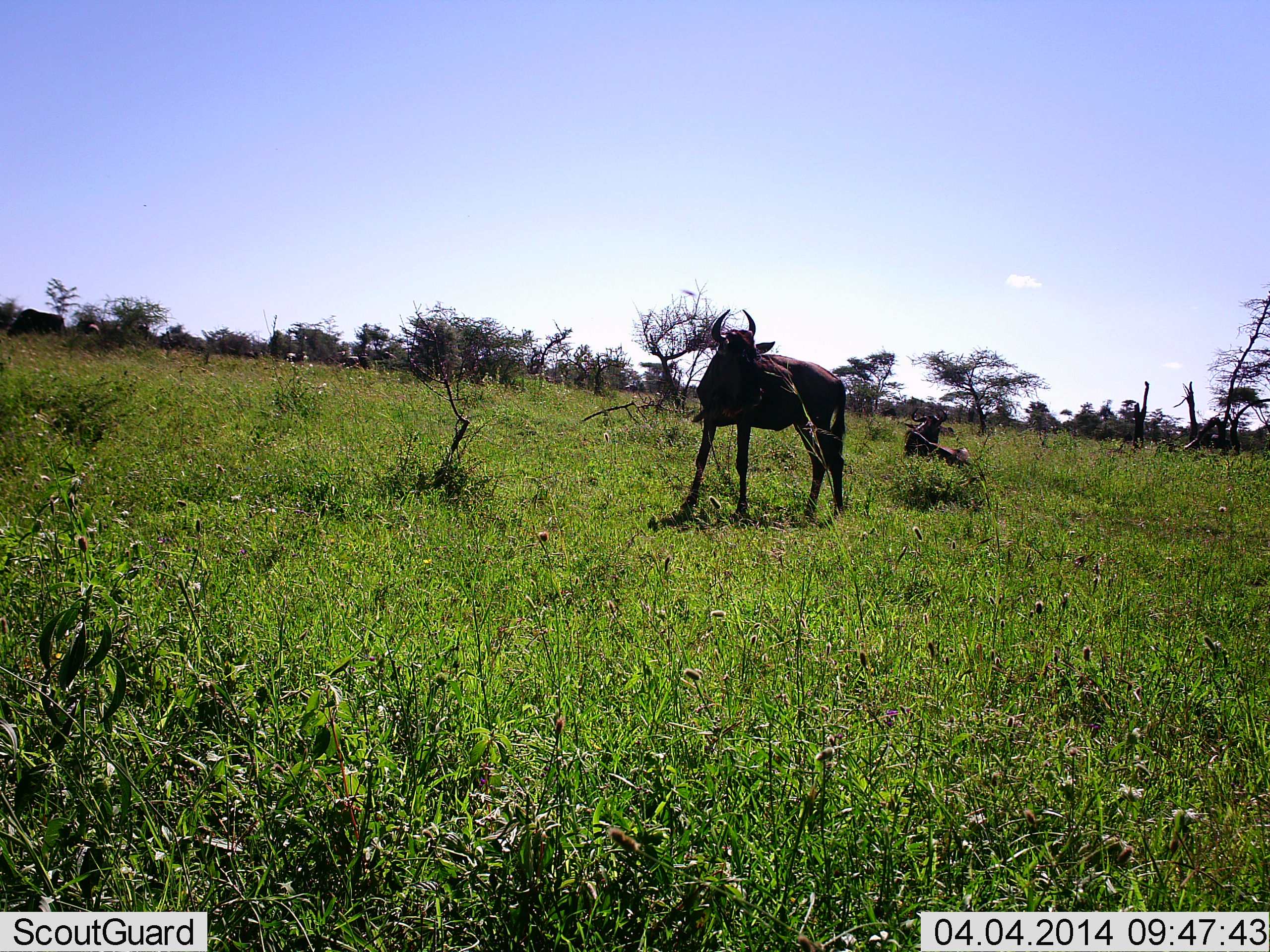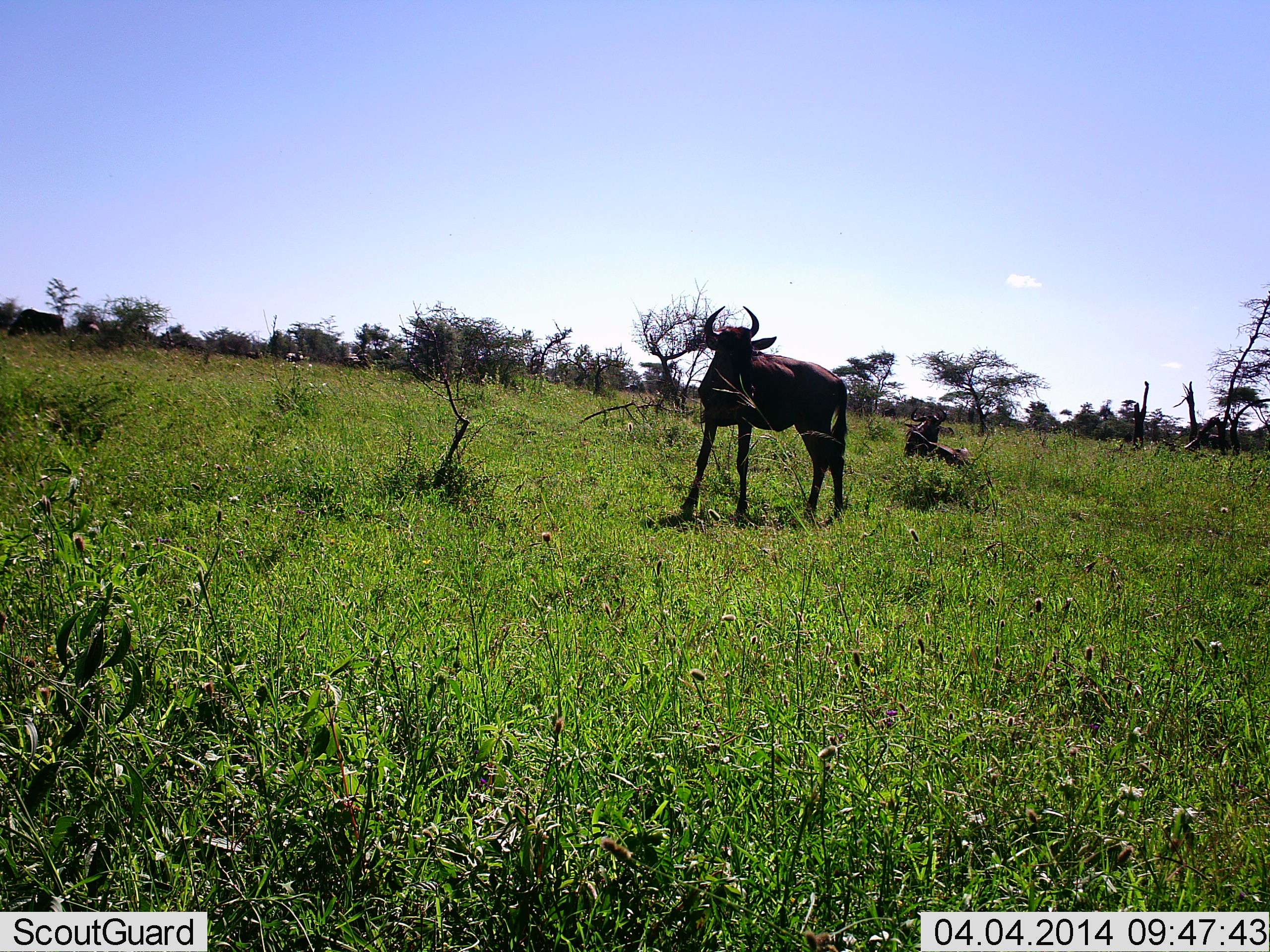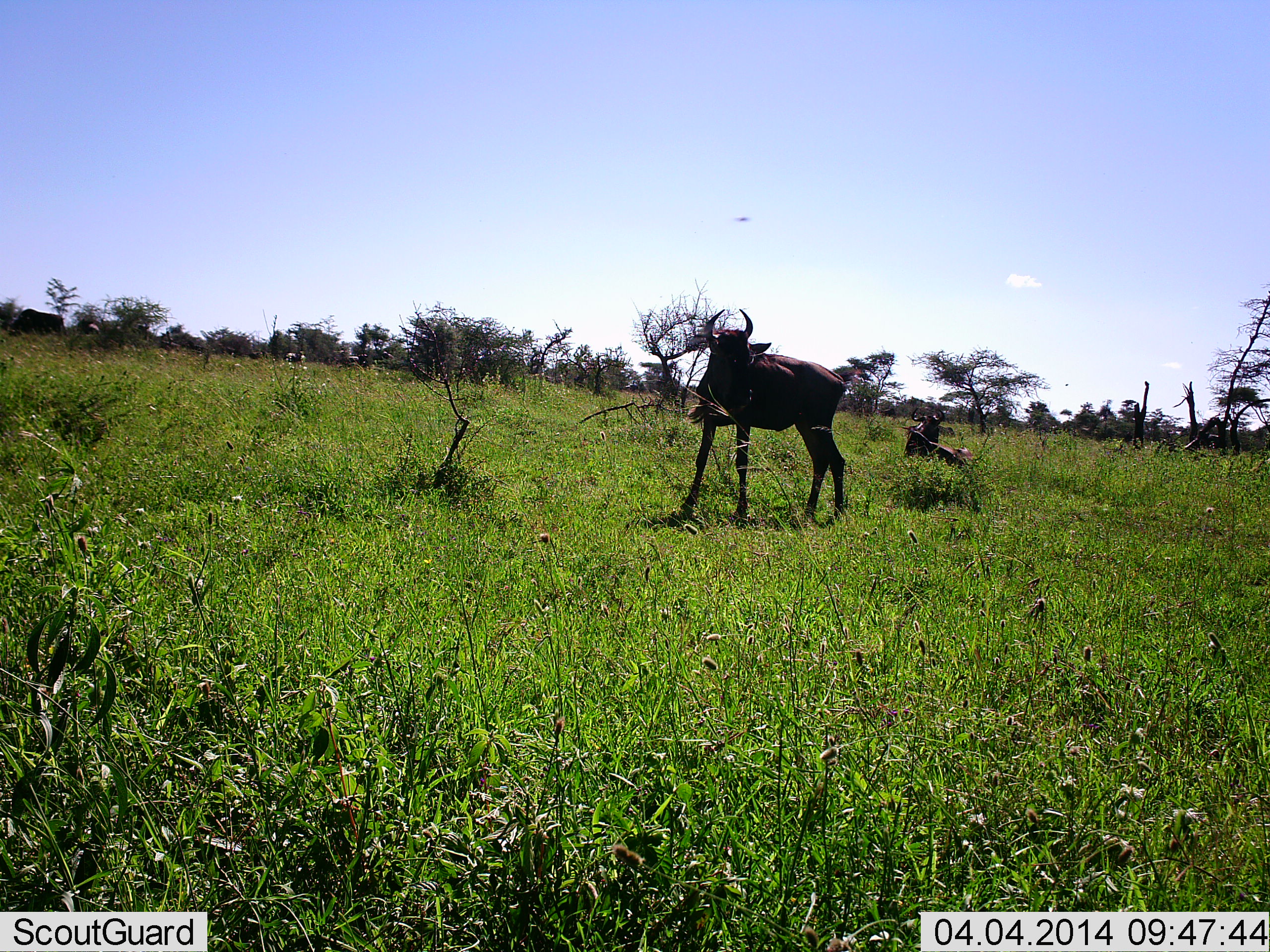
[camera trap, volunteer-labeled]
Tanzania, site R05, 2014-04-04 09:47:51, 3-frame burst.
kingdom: Animalia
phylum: Chordata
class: Mammalia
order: Artiodactyla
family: Bovidae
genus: Connochaetes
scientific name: Connochaetes taurinus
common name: blue wildebeest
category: wildebeest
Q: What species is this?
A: Wildebeest (blue wildebeest) (Connochaetes taurinus).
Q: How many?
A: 2.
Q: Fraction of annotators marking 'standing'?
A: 90%.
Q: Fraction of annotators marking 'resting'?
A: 40%.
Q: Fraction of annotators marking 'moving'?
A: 0%.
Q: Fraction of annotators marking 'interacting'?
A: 0%.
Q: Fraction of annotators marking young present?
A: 20%.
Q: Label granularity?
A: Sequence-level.